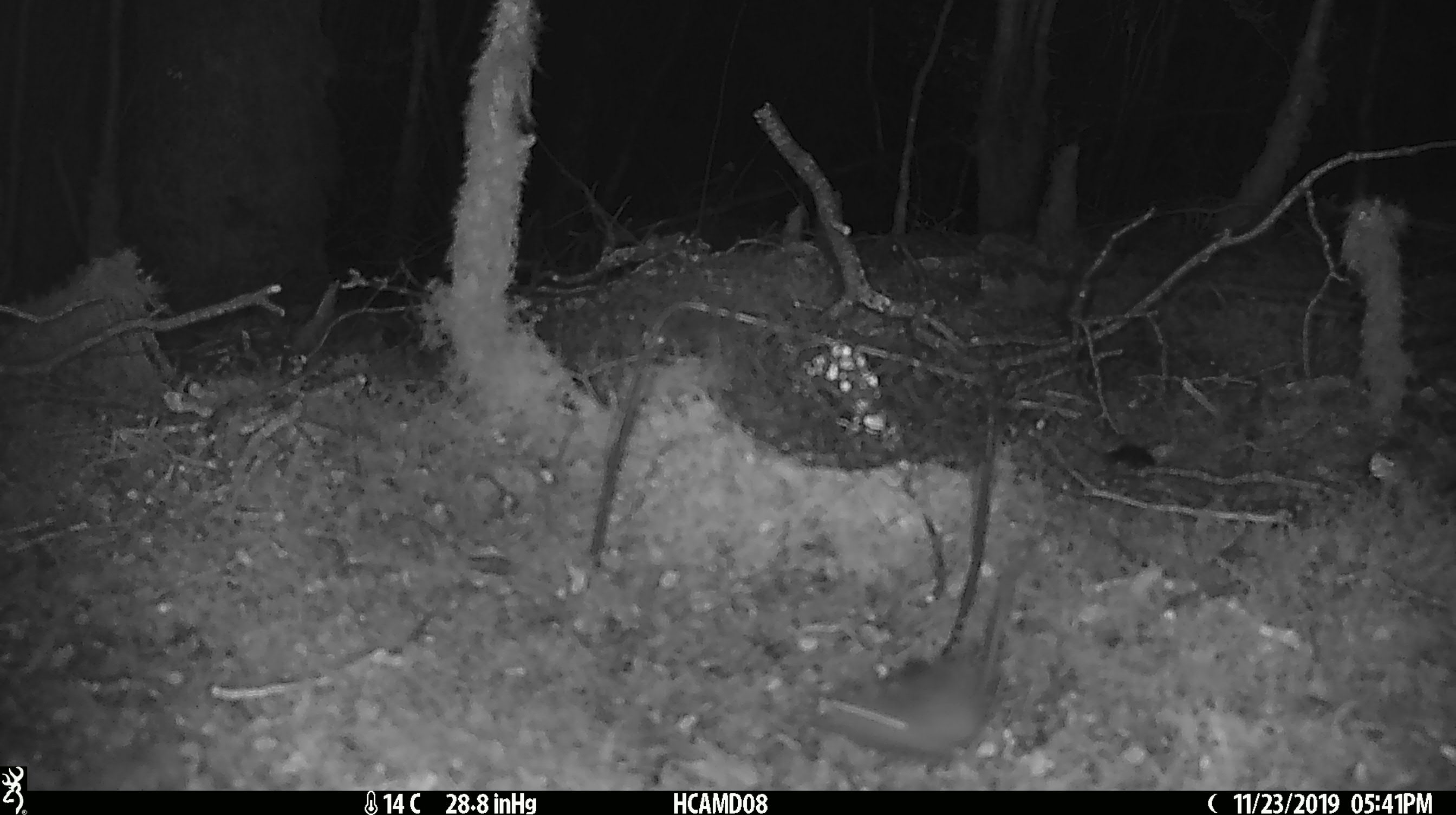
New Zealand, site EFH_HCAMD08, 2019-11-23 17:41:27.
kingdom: Animalia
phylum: Chordata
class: Mammalia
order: Rodentia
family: Muridae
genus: Mus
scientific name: Mus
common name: mouse